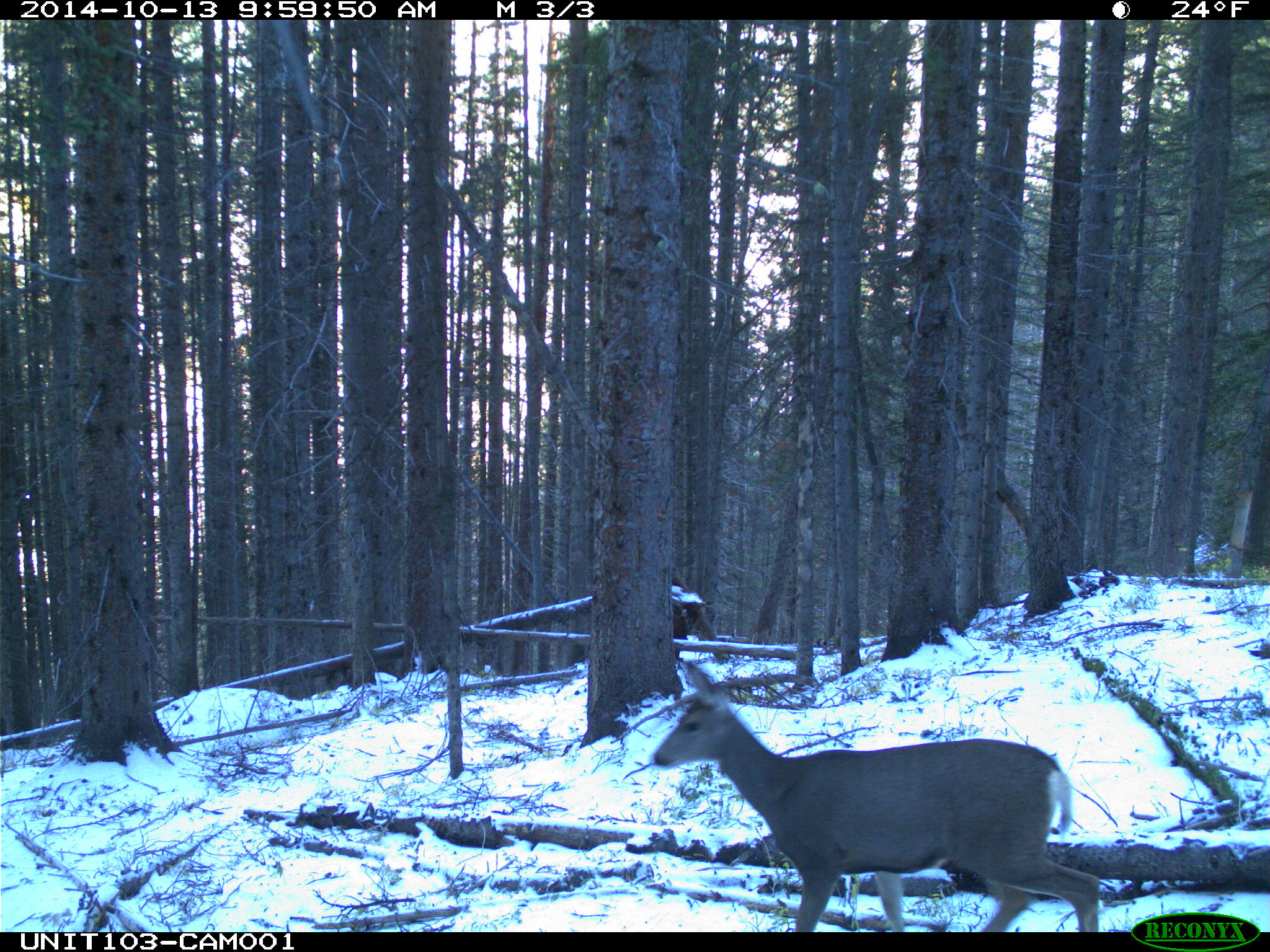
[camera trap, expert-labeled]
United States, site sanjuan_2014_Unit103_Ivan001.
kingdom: Animalia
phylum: Chordata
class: Mammalia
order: Artiodactyla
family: Cervidae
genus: Odocoileus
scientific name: Odocoileus hemionus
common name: mule deer